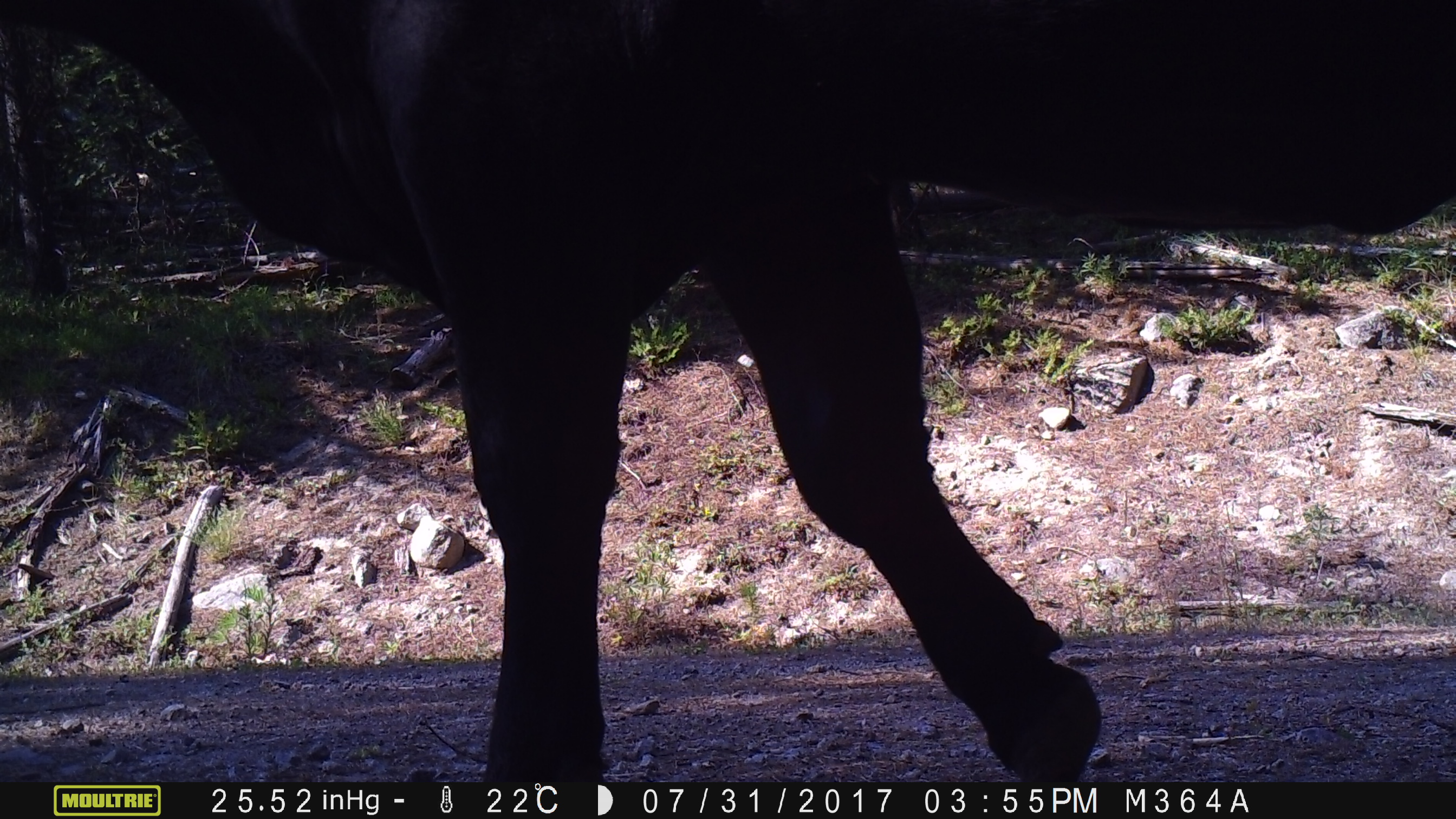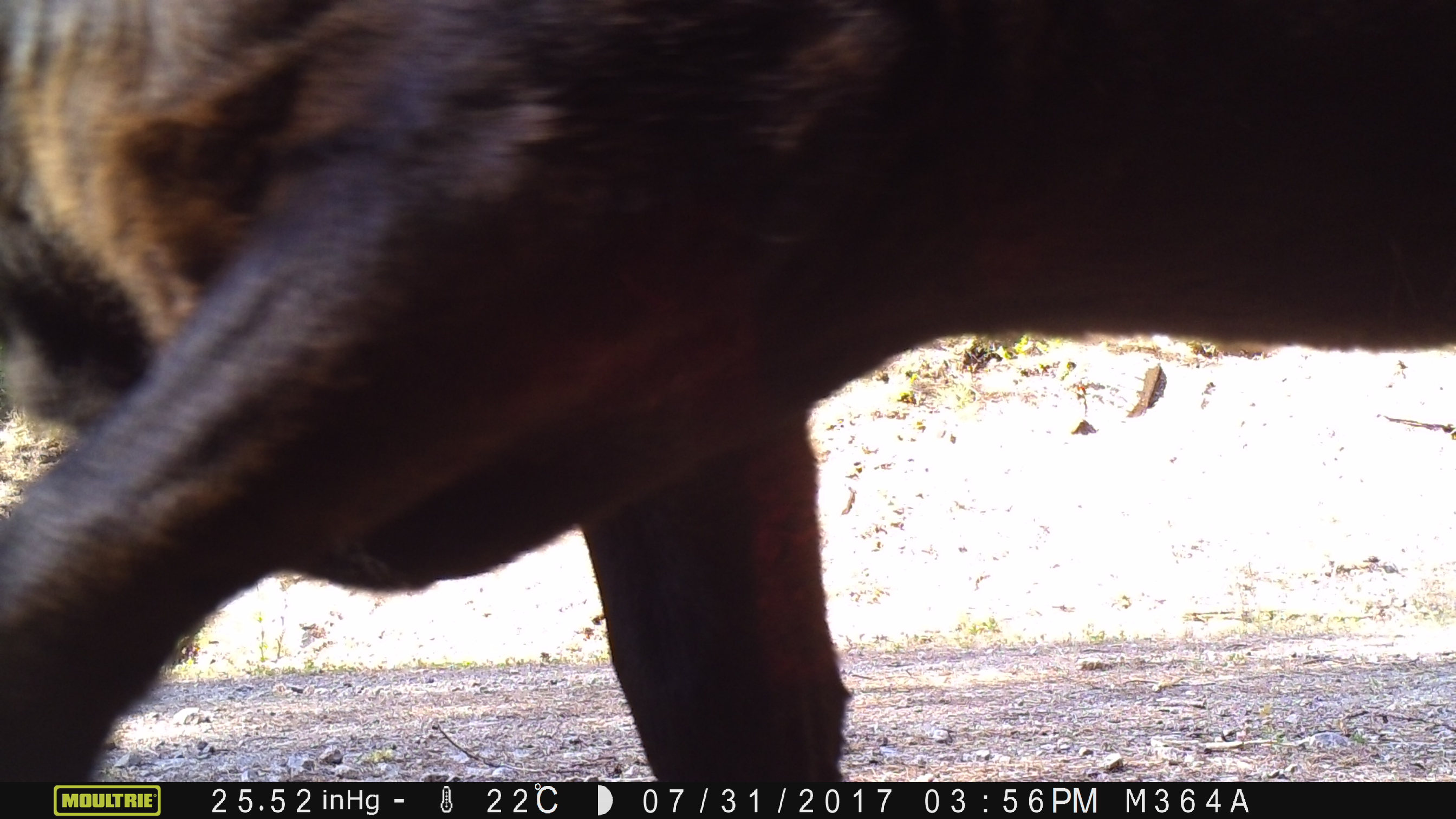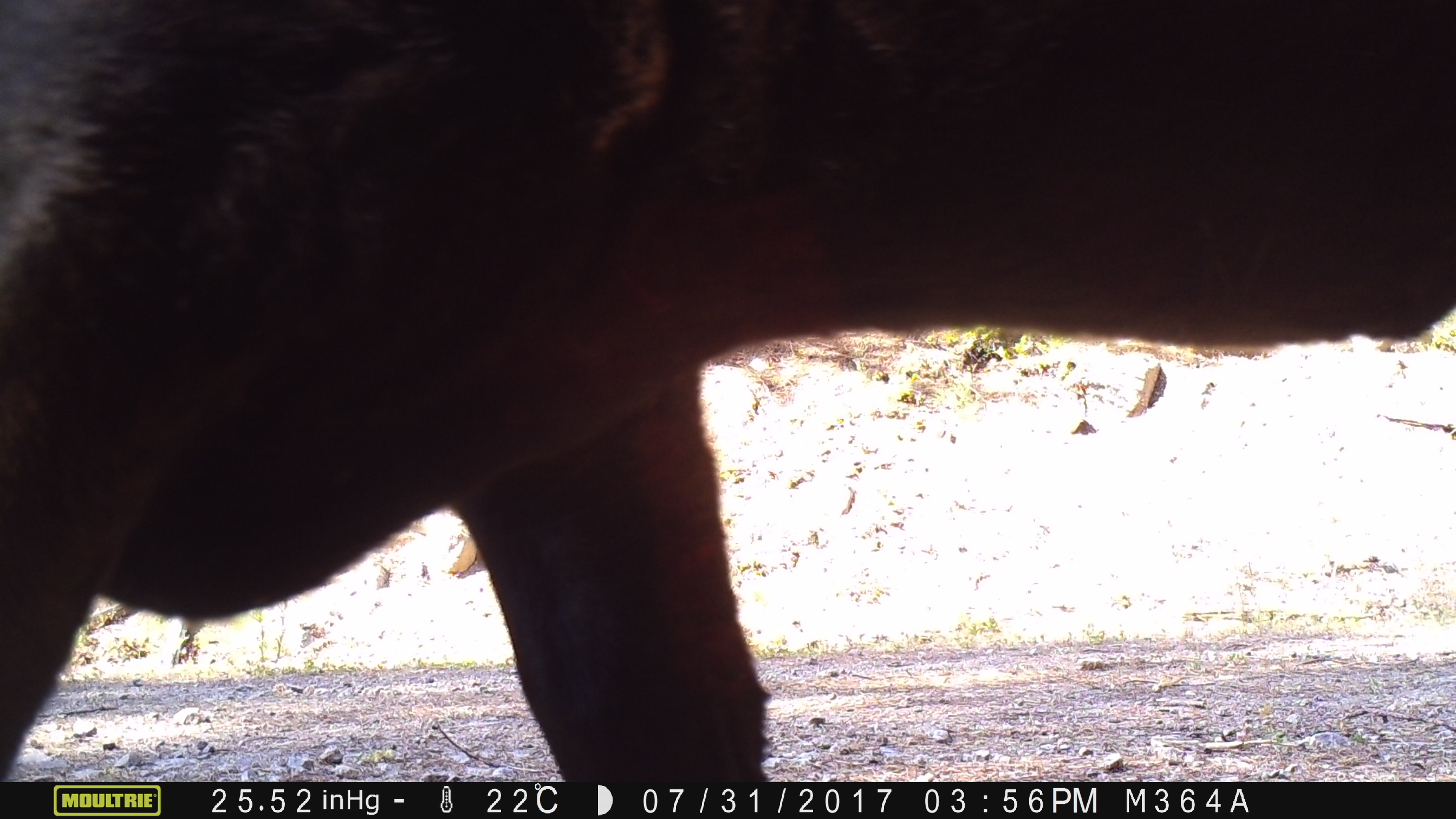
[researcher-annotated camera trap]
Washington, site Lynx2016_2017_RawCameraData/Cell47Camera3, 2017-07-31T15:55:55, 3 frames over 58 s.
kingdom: Animalia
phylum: Chordata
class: Mammalia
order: Artiodactyla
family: Bovidae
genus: Bos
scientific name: Bos taurus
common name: domestic cattle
Domestic cattle (Bos taurus). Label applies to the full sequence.